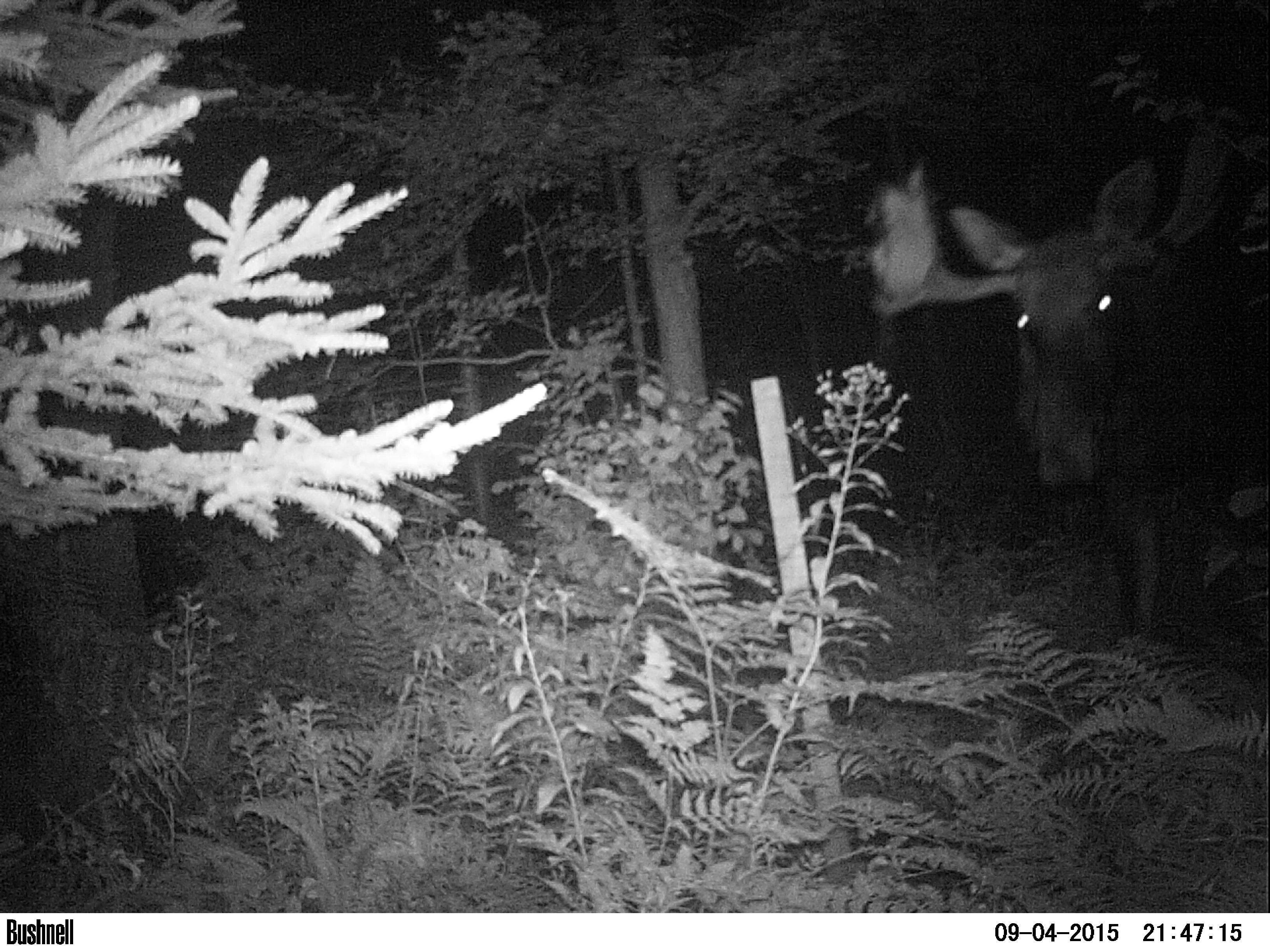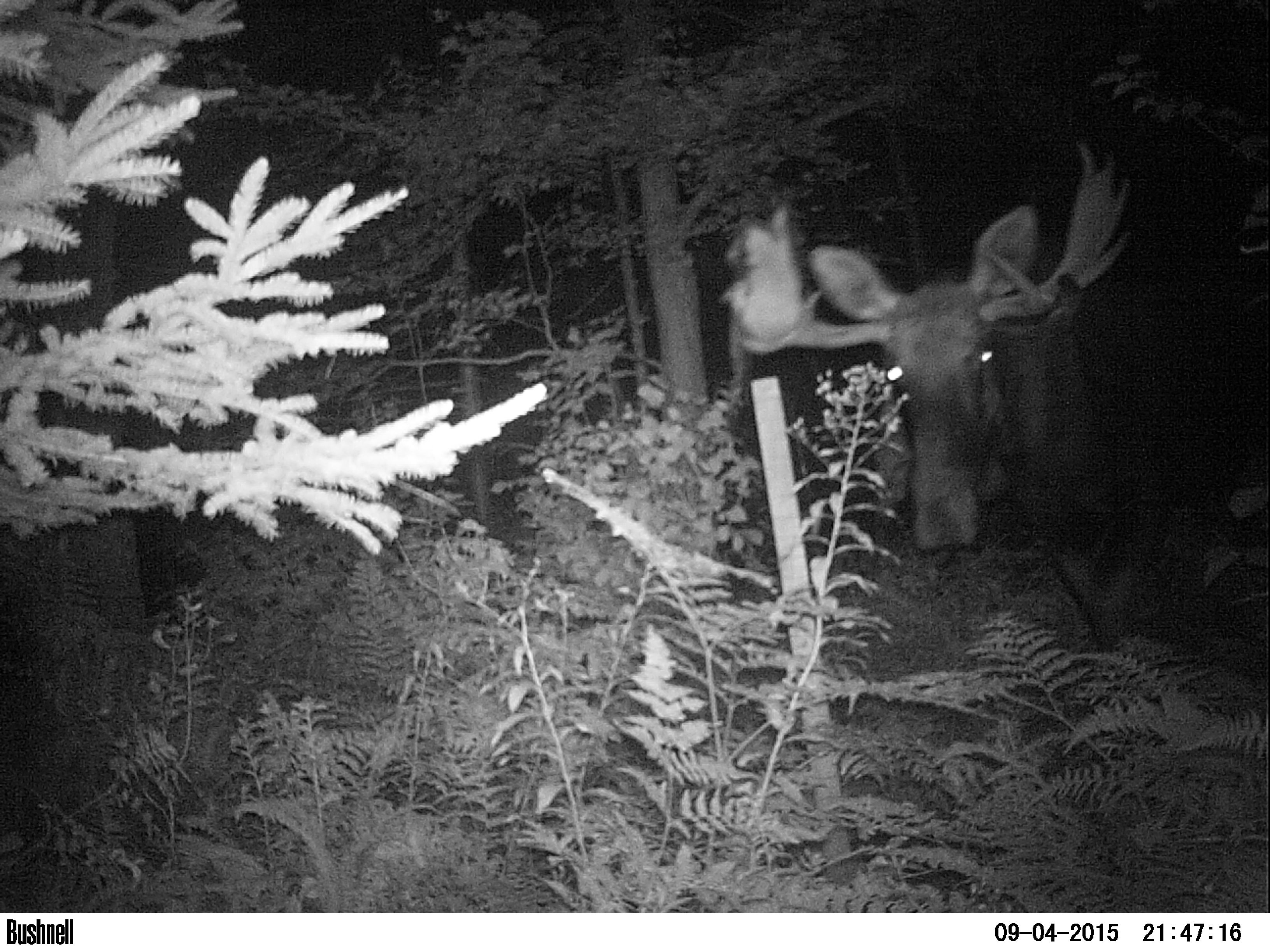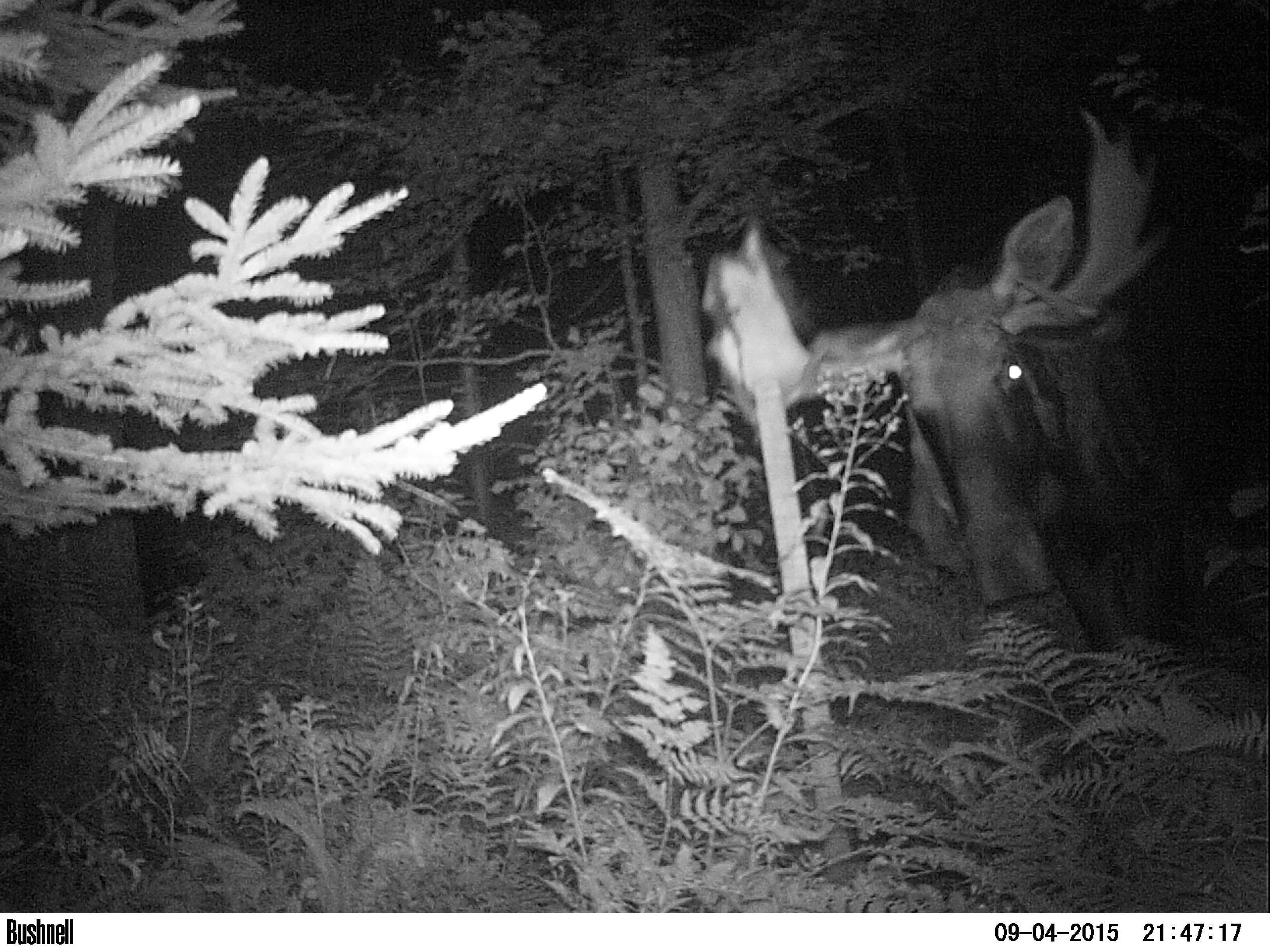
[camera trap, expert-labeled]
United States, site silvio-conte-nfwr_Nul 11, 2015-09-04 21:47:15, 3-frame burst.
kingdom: Animalia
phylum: Chordata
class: Mammalia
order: Artiodactyla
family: Cervidae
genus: Alces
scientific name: Alces alces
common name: moose